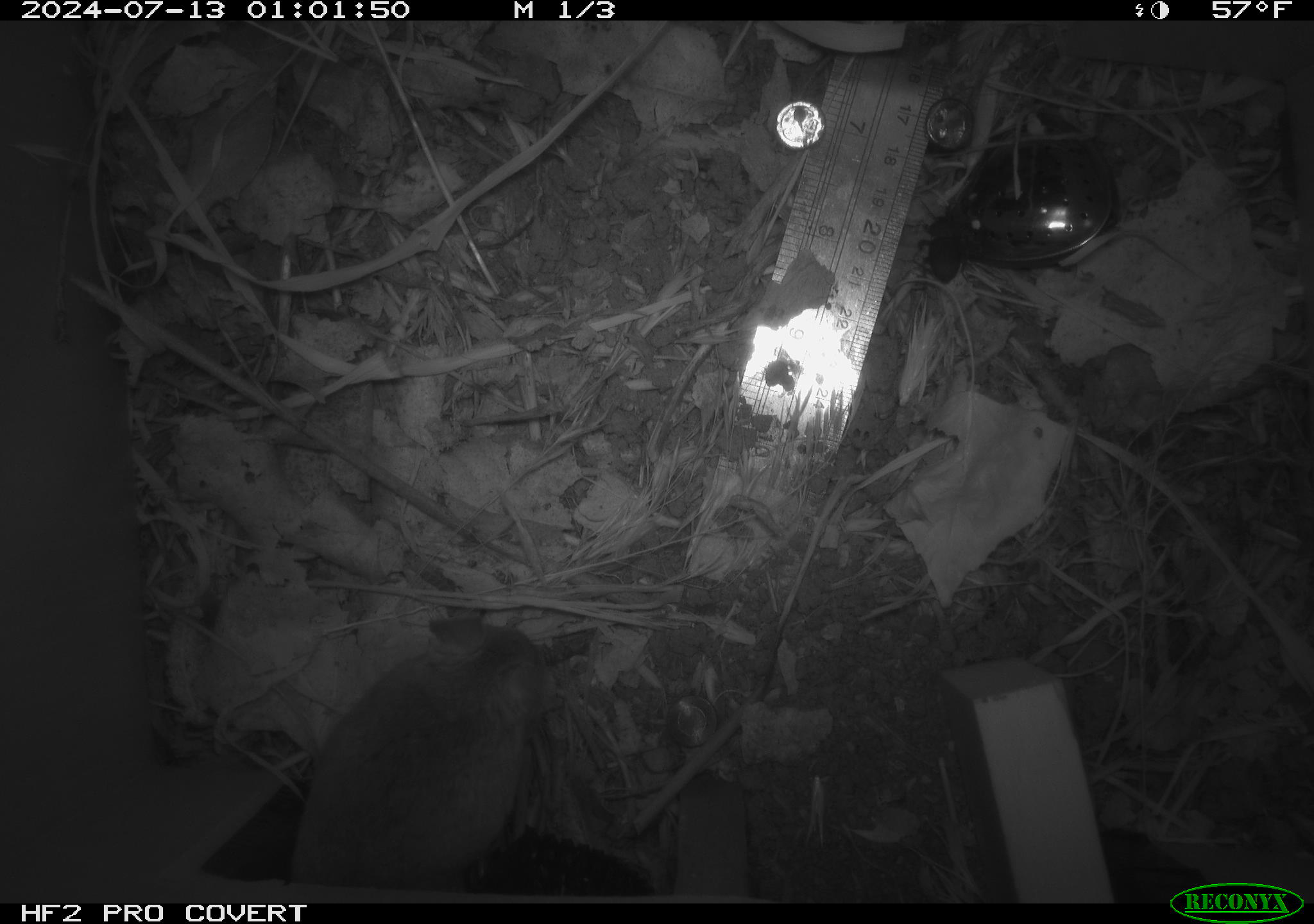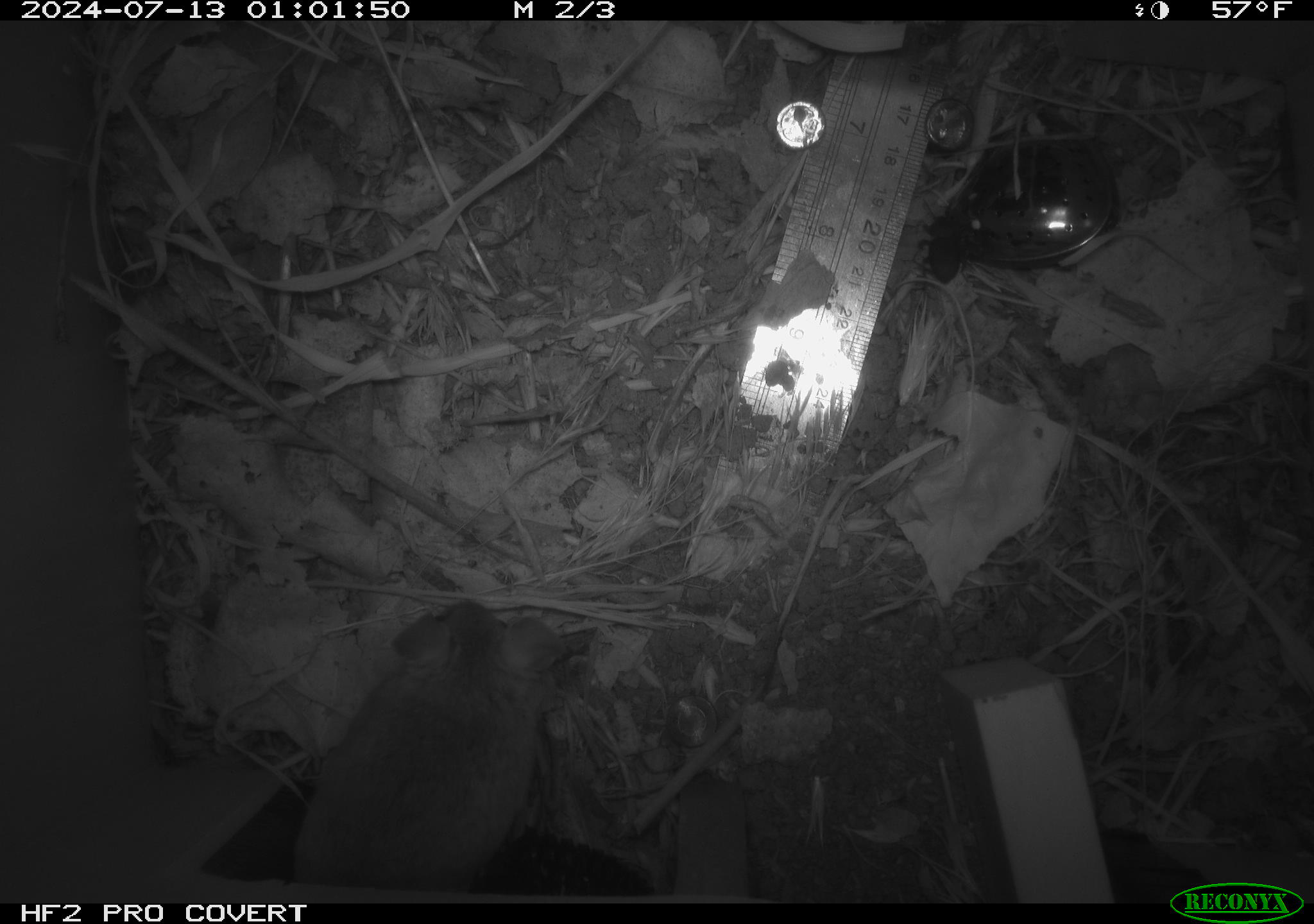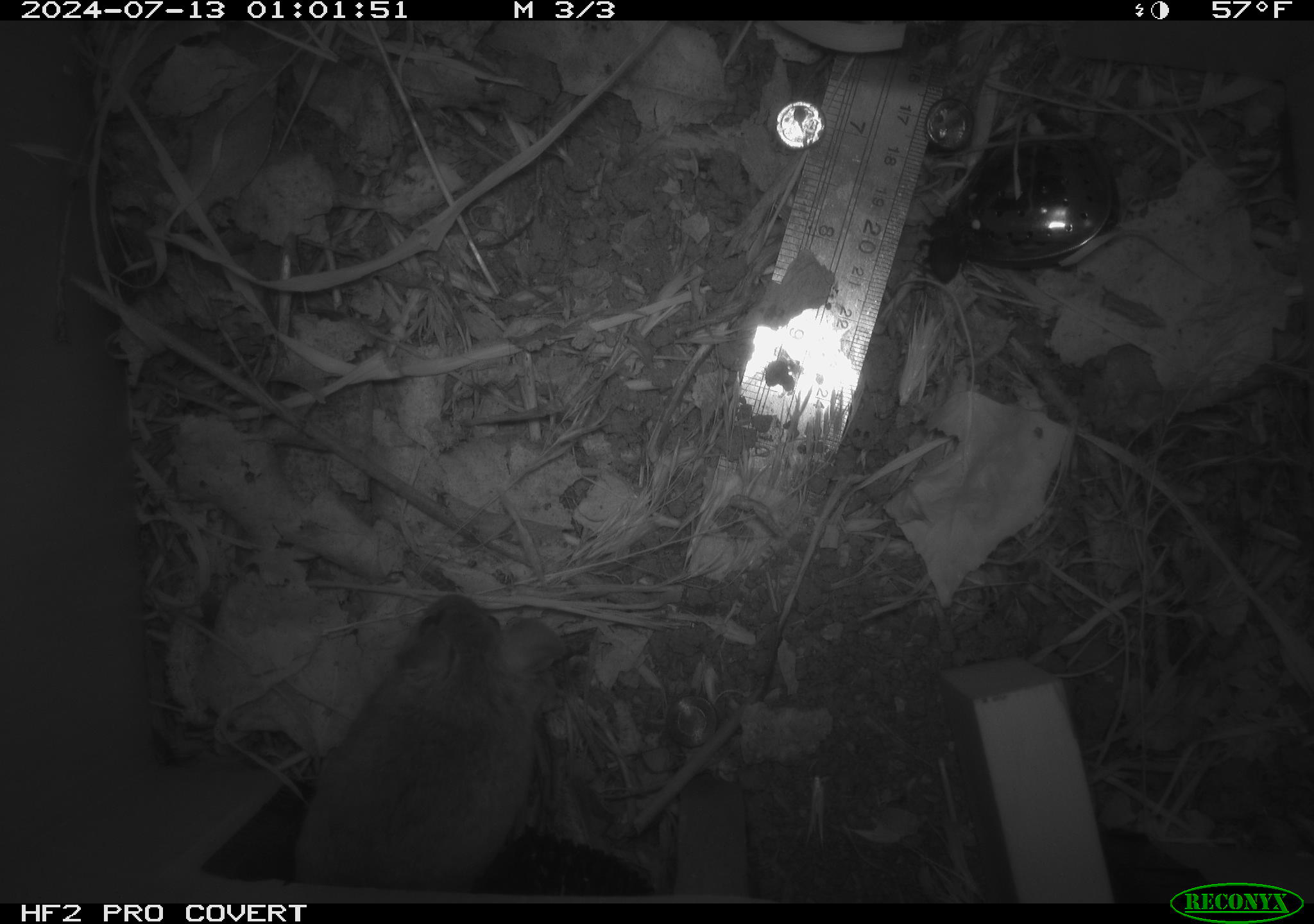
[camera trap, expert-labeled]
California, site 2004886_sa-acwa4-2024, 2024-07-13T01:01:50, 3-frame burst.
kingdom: Animalia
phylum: Chordata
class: Mammalia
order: Rodentia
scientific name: Rodentia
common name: mouse species